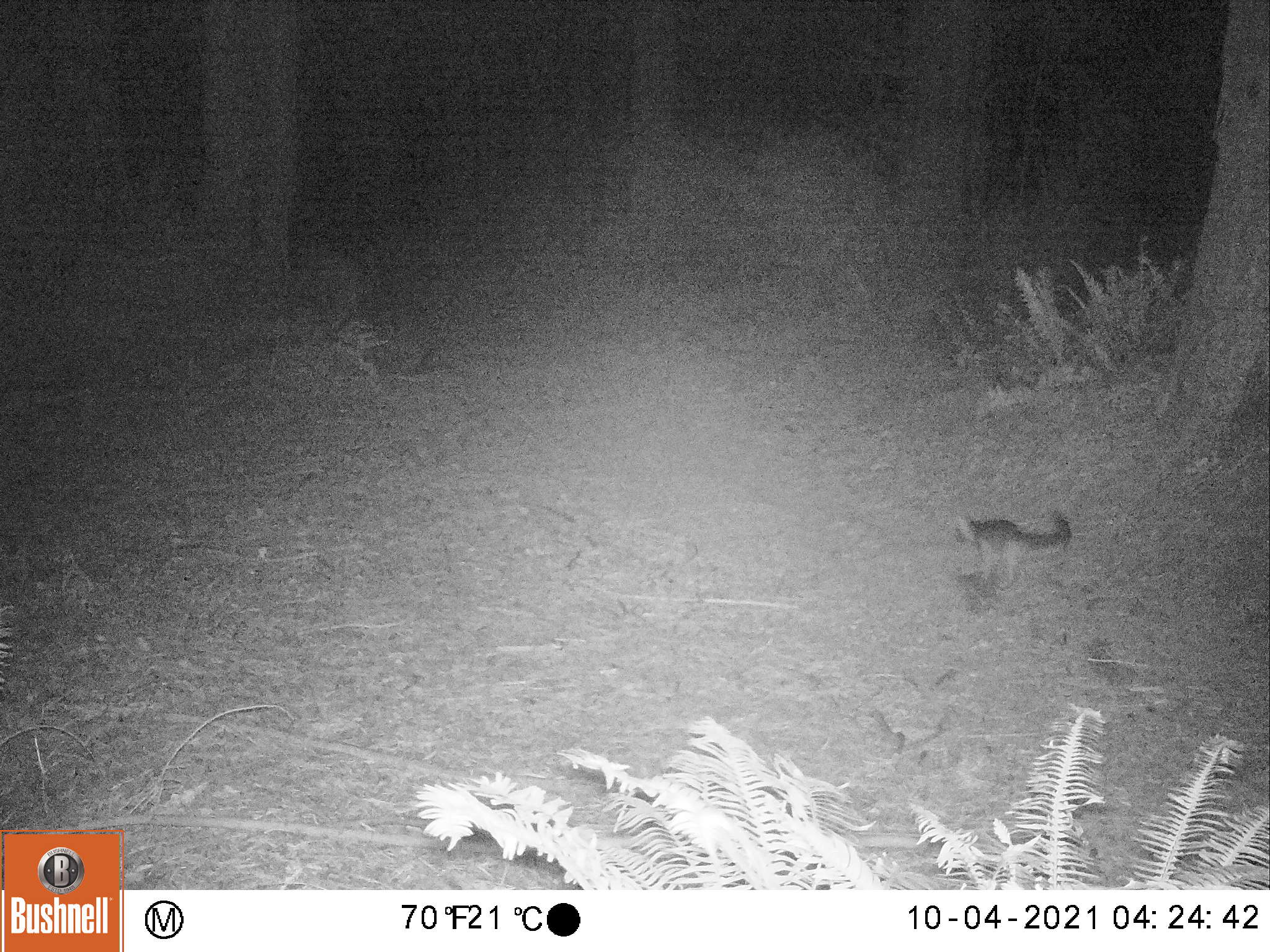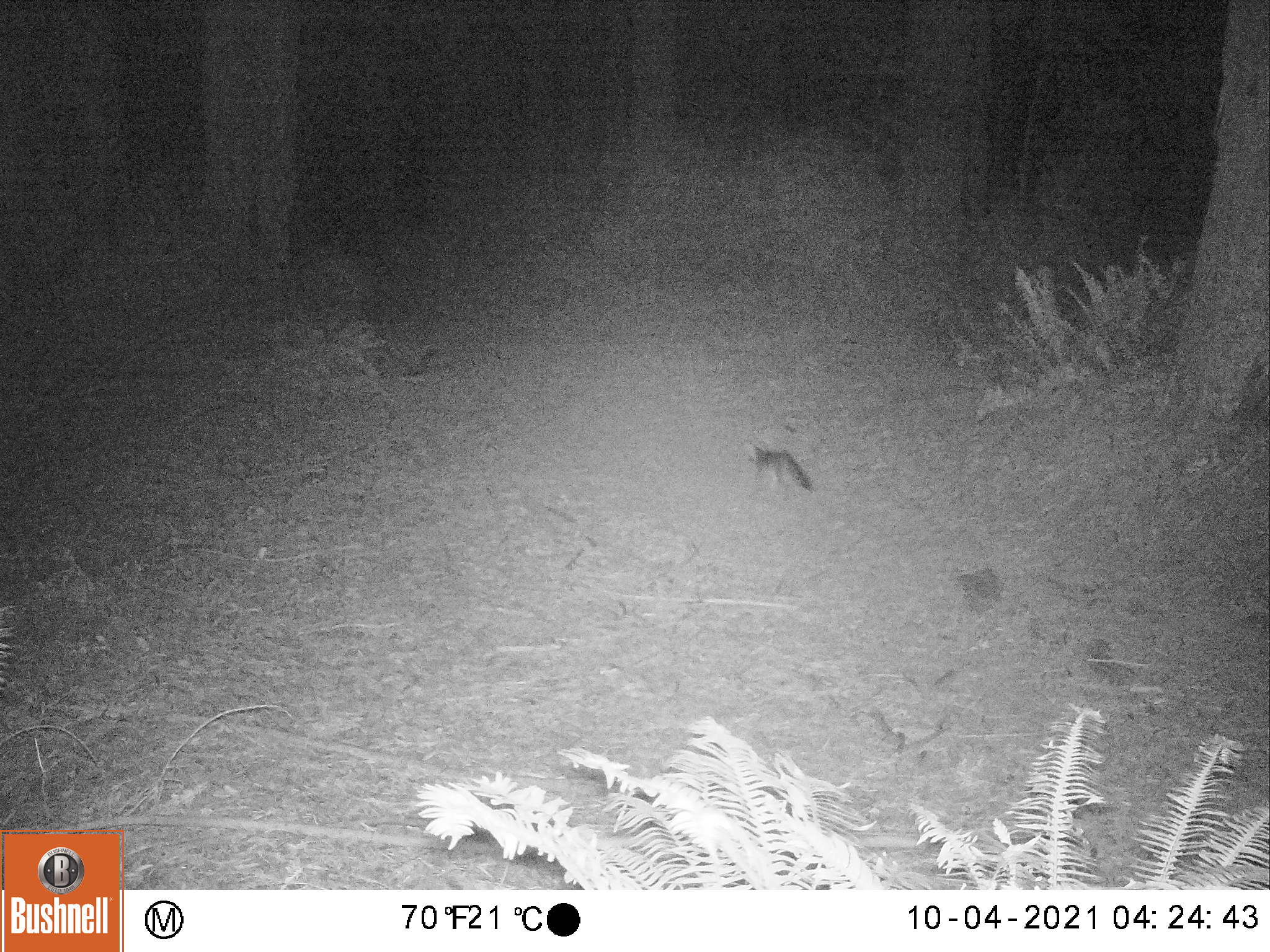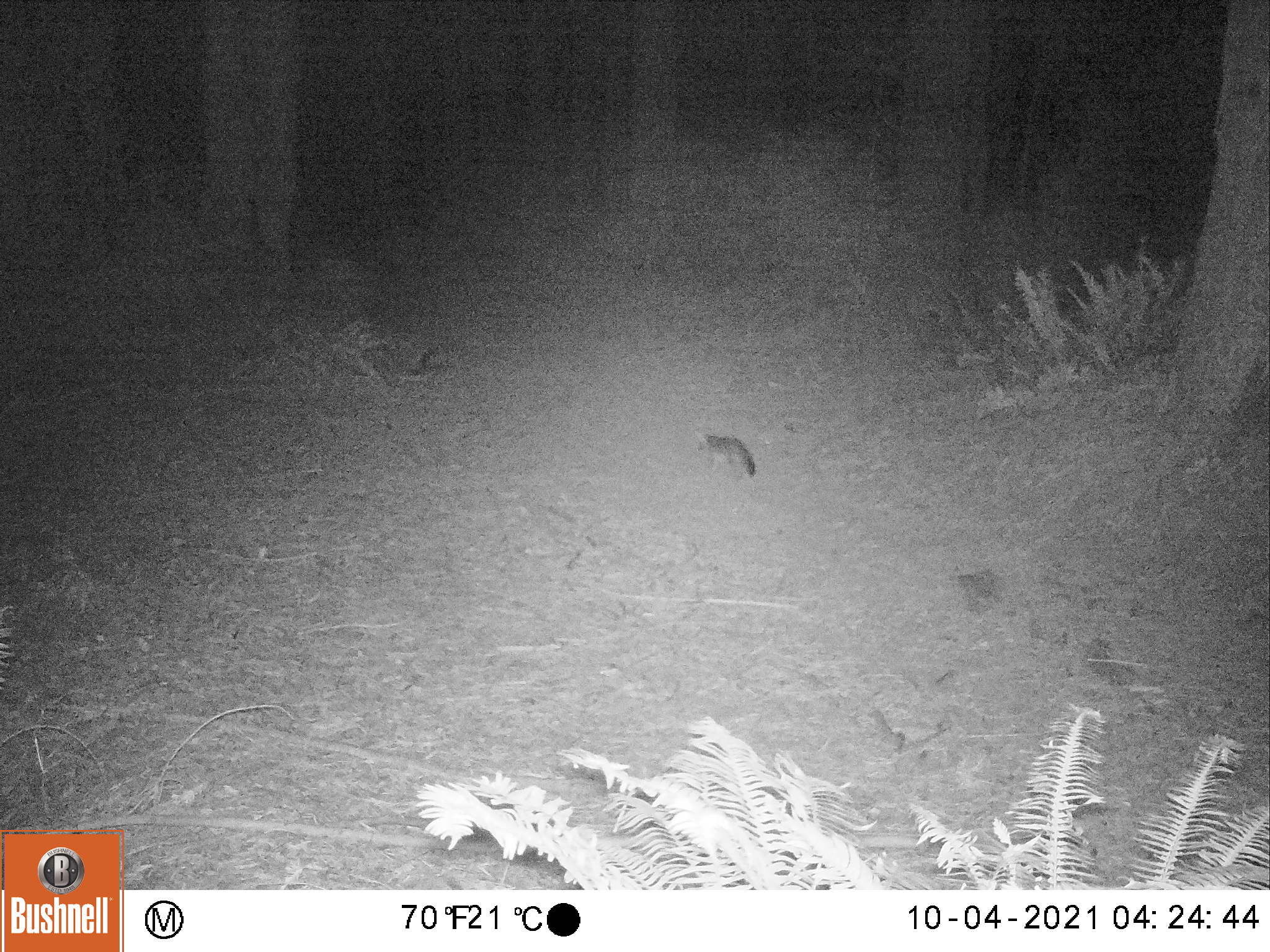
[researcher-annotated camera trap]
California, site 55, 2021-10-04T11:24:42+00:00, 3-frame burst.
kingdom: Animalia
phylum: Chordata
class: Mammalia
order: Carnivora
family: Canidae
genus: Urocyon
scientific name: Urocyon cinereoargenteus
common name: gray fox